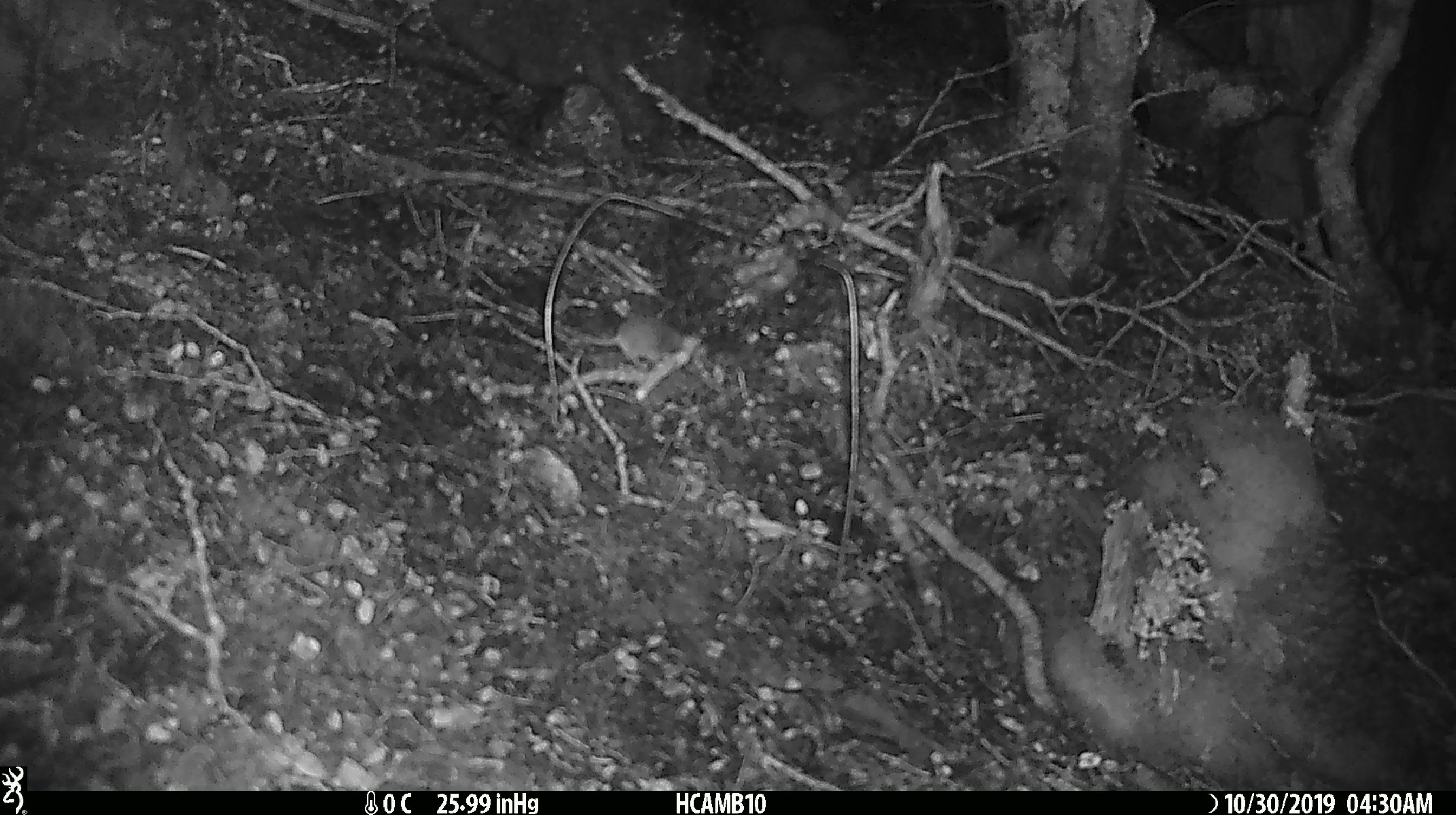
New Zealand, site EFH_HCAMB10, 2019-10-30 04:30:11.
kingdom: Animalia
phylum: Chordata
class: Mammalia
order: Rodentia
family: Muridae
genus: Mus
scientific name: Mus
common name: mouse